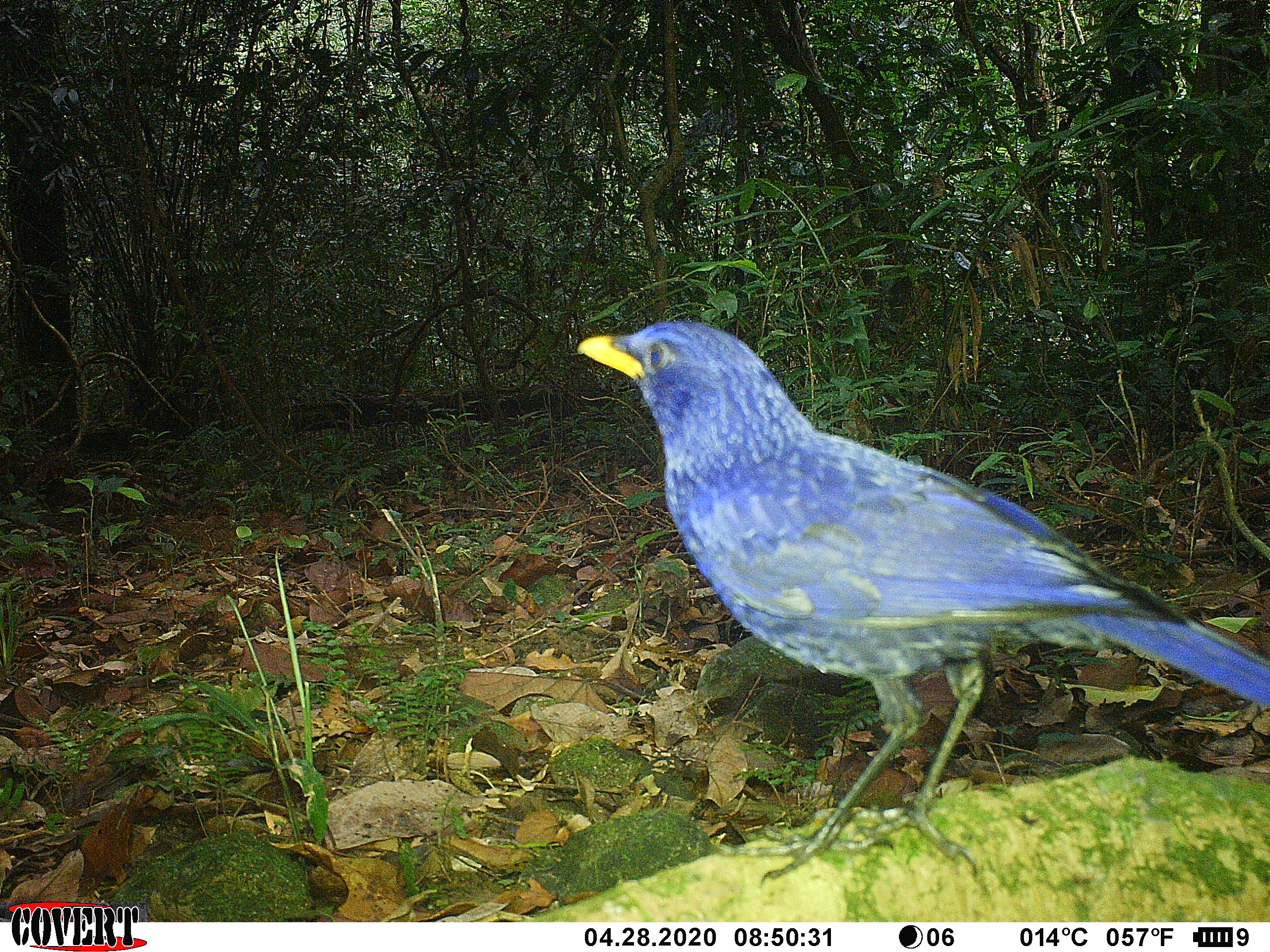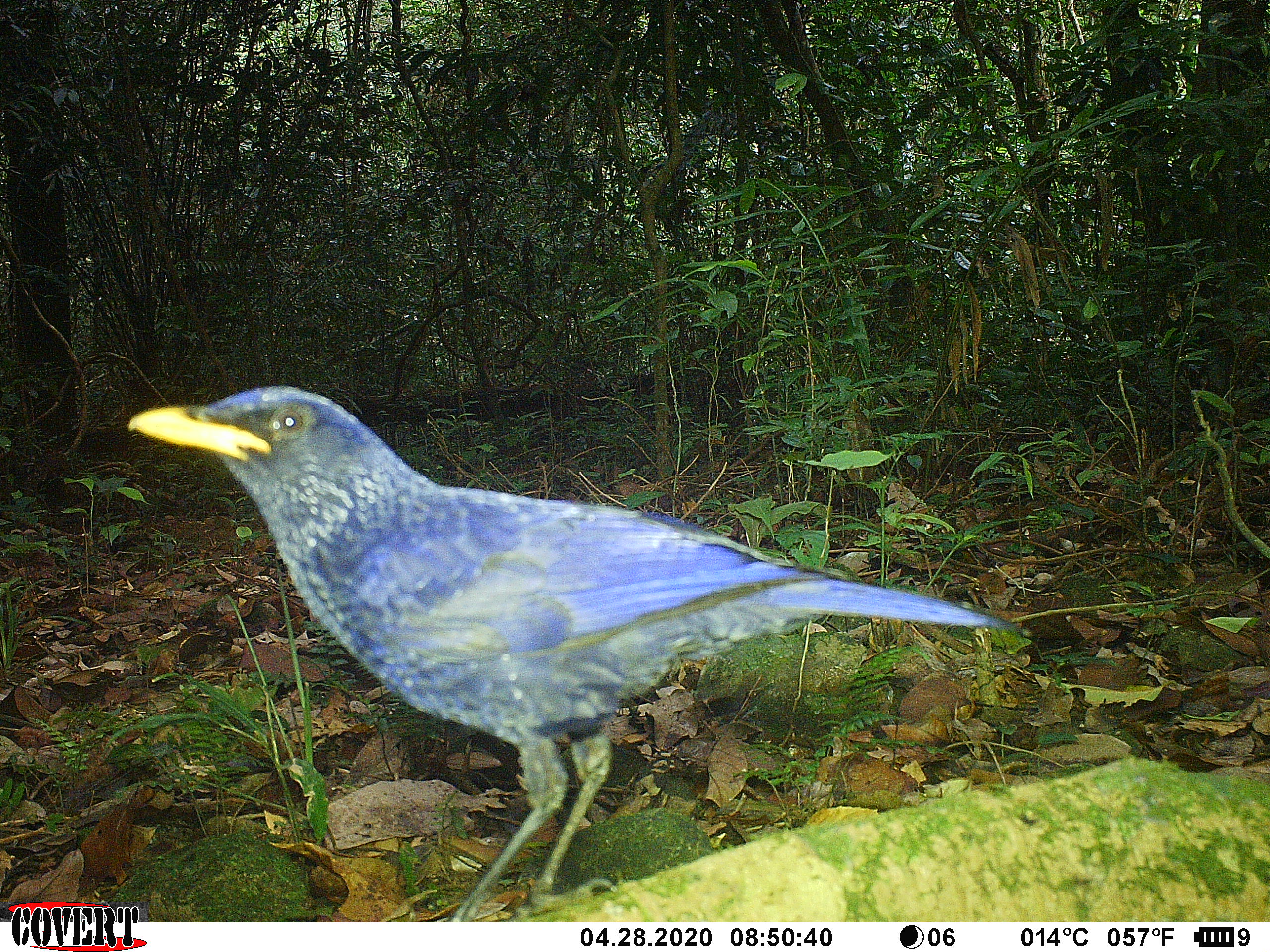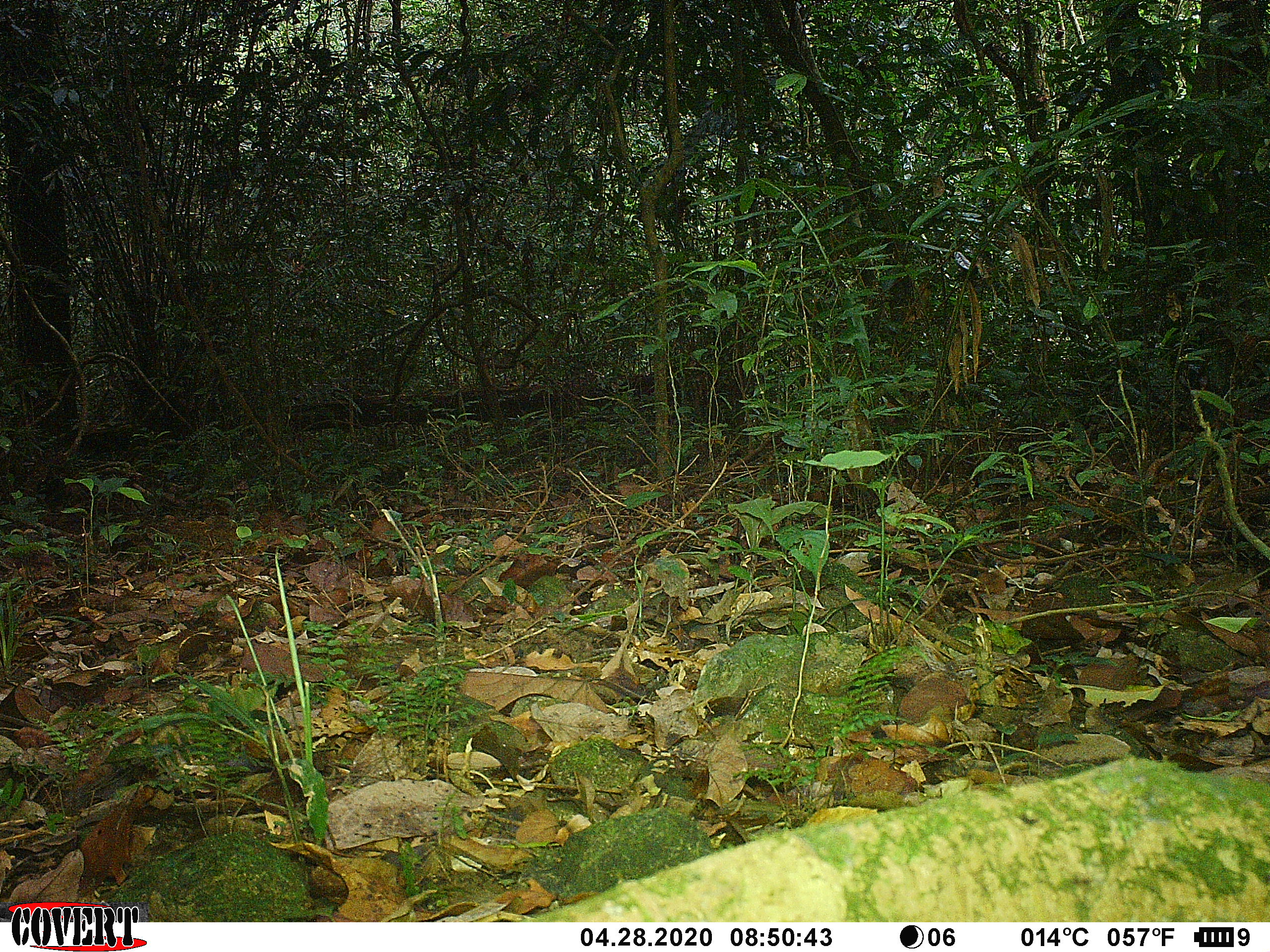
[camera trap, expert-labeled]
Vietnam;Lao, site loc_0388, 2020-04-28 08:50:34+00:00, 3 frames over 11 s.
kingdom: Animalia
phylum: Chordata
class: Aves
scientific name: Aves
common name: bird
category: unidentified bird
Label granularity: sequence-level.